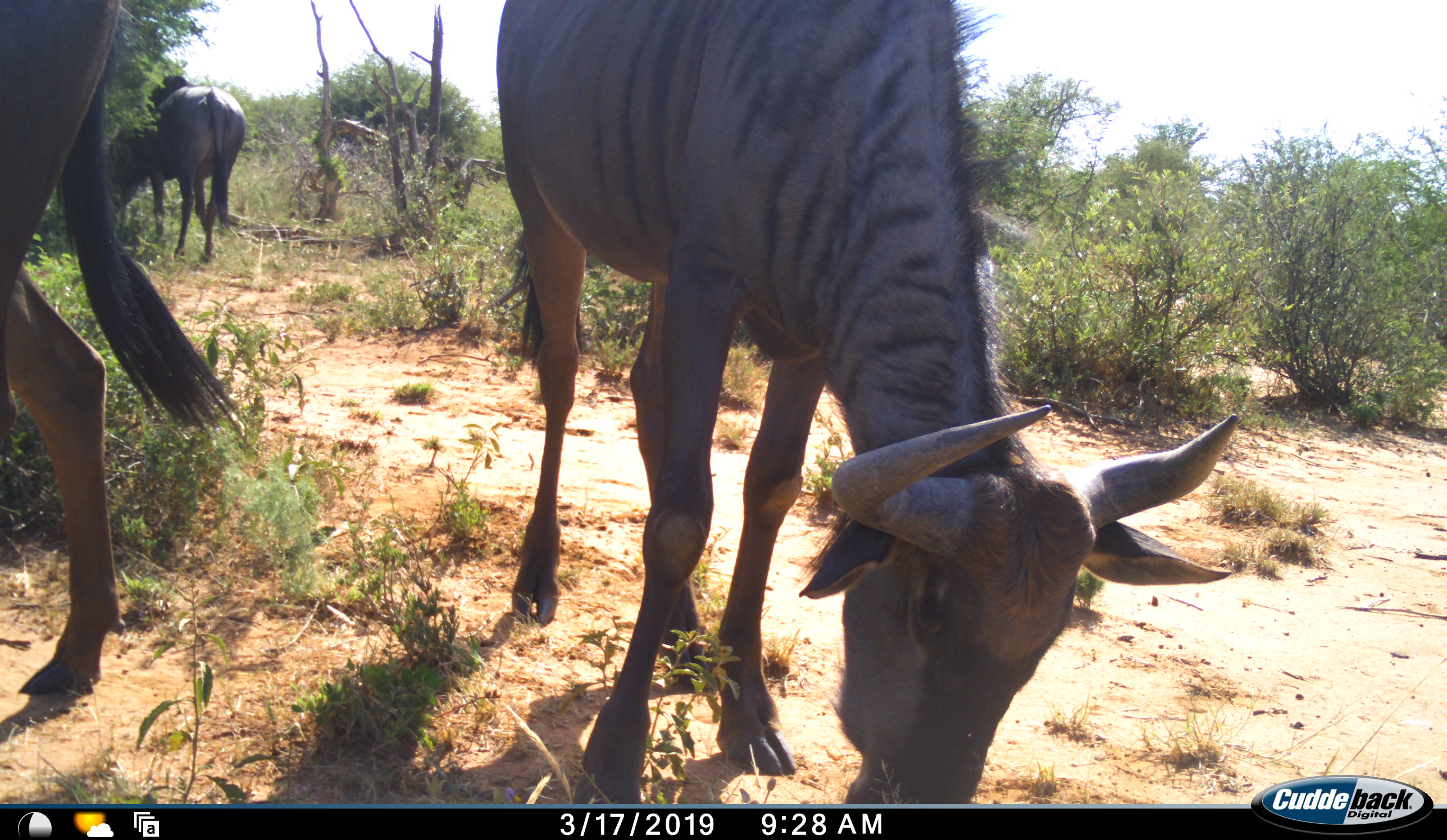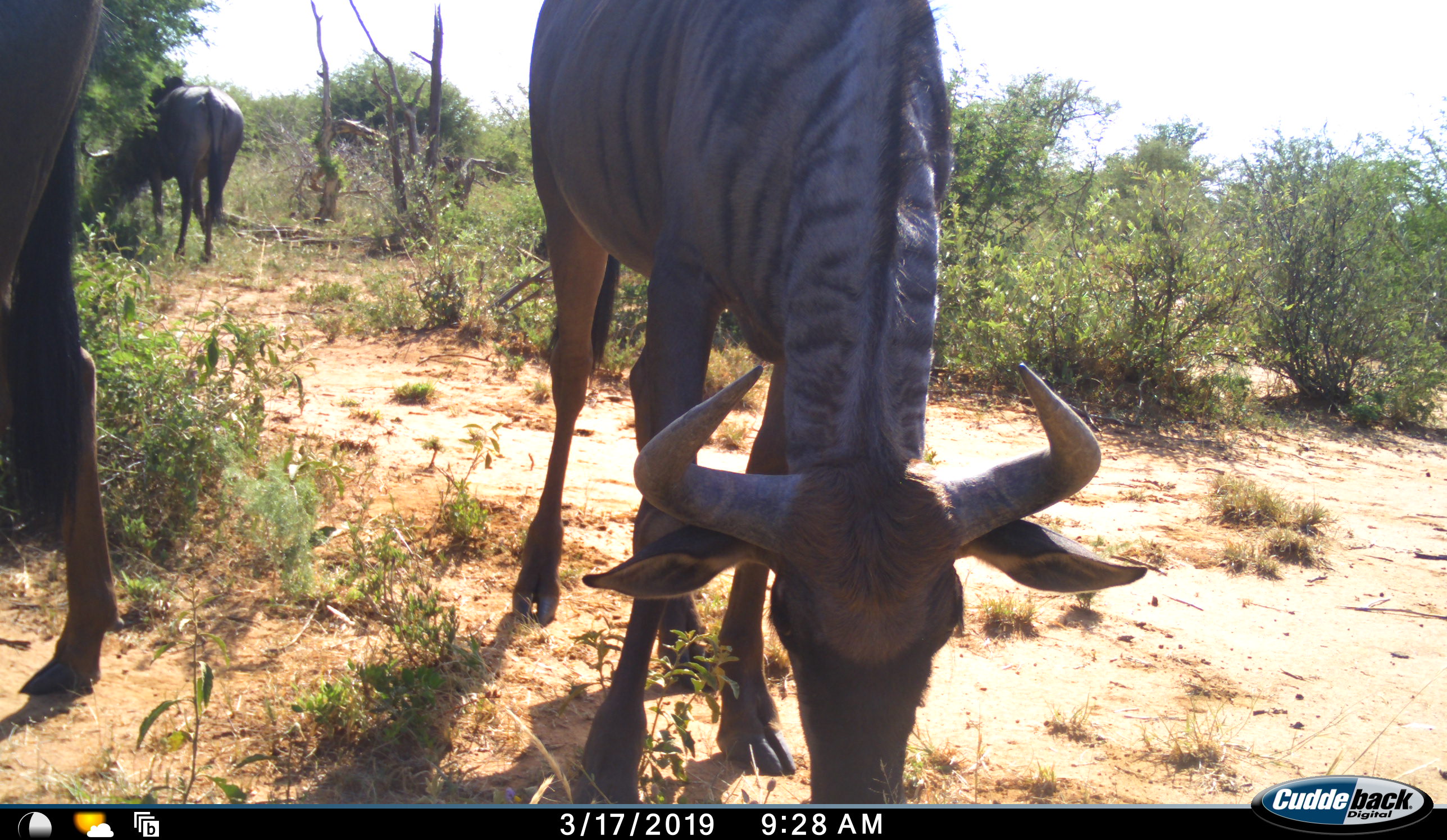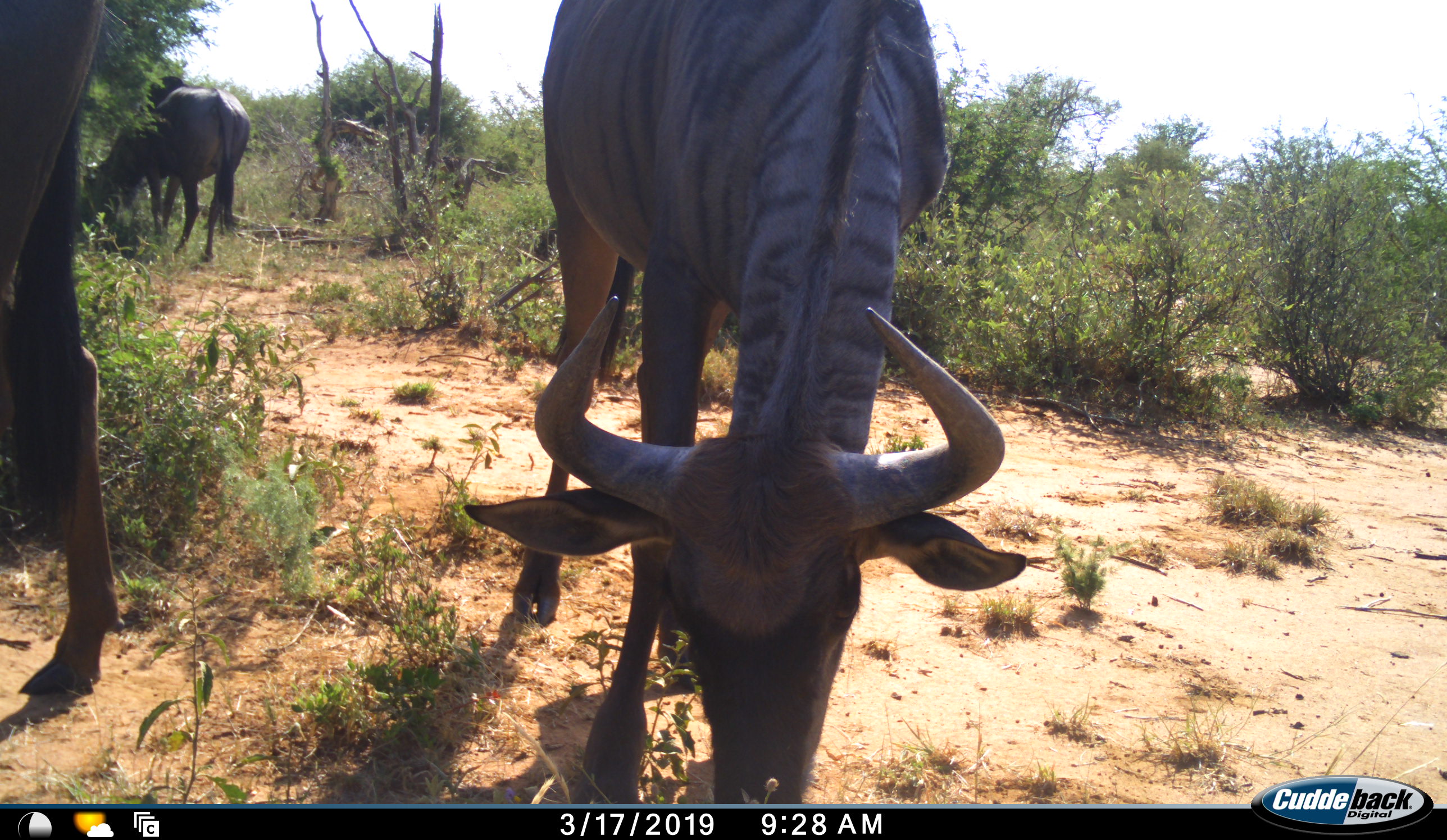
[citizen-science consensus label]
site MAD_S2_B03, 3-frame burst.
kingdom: Animalia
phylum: Chordata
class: Mammalia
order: Artiodactyla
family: Bovidae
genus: Connochaetes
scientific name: Connochaetes taurinus taurinus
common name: blue wildebeest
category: wildebeestblue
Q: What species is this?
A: Wildebeestblue (blue wildebeest) (Connochaetes taurinus taurinus).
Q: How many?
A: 3.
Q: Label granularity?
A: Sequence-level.